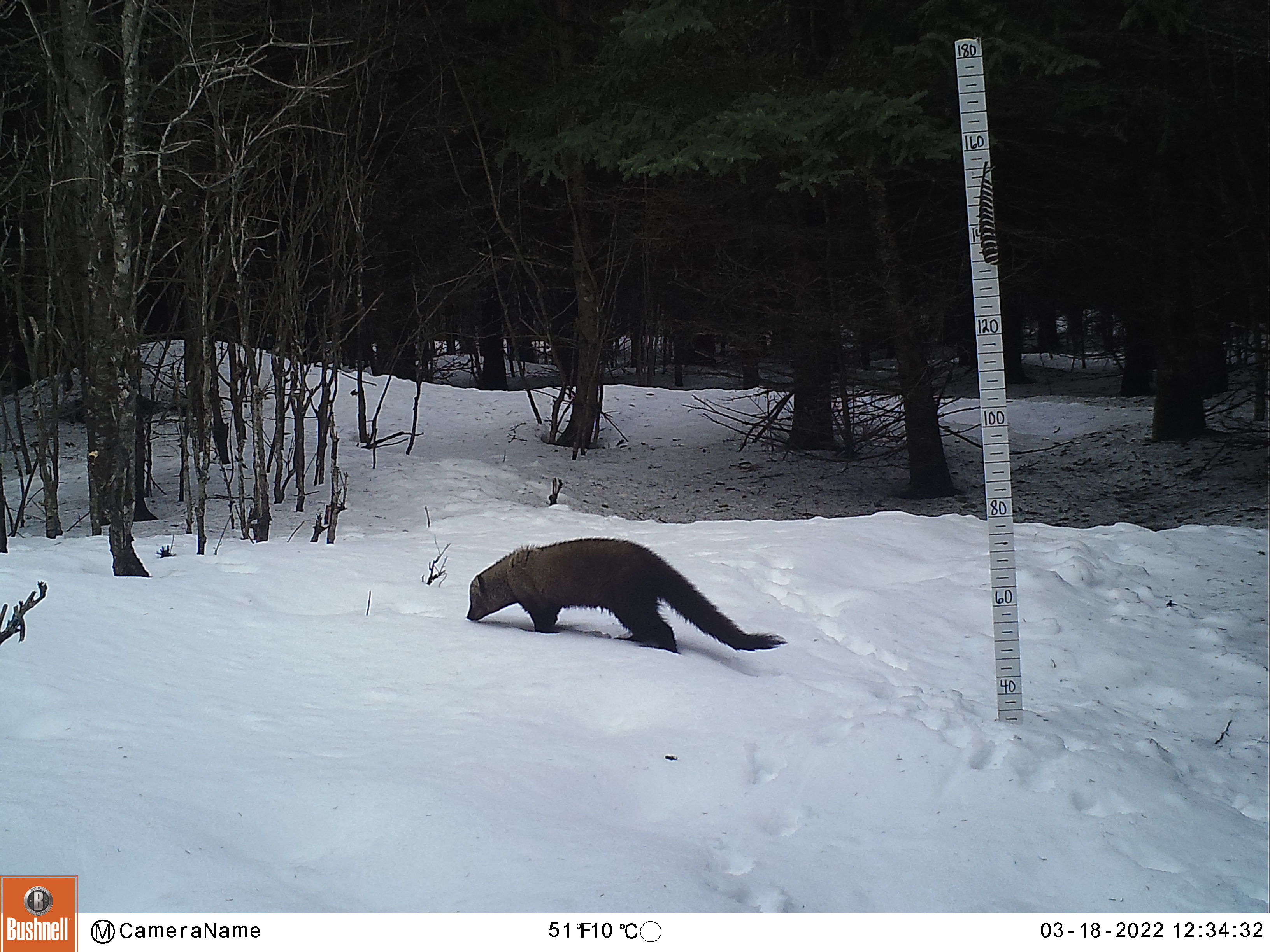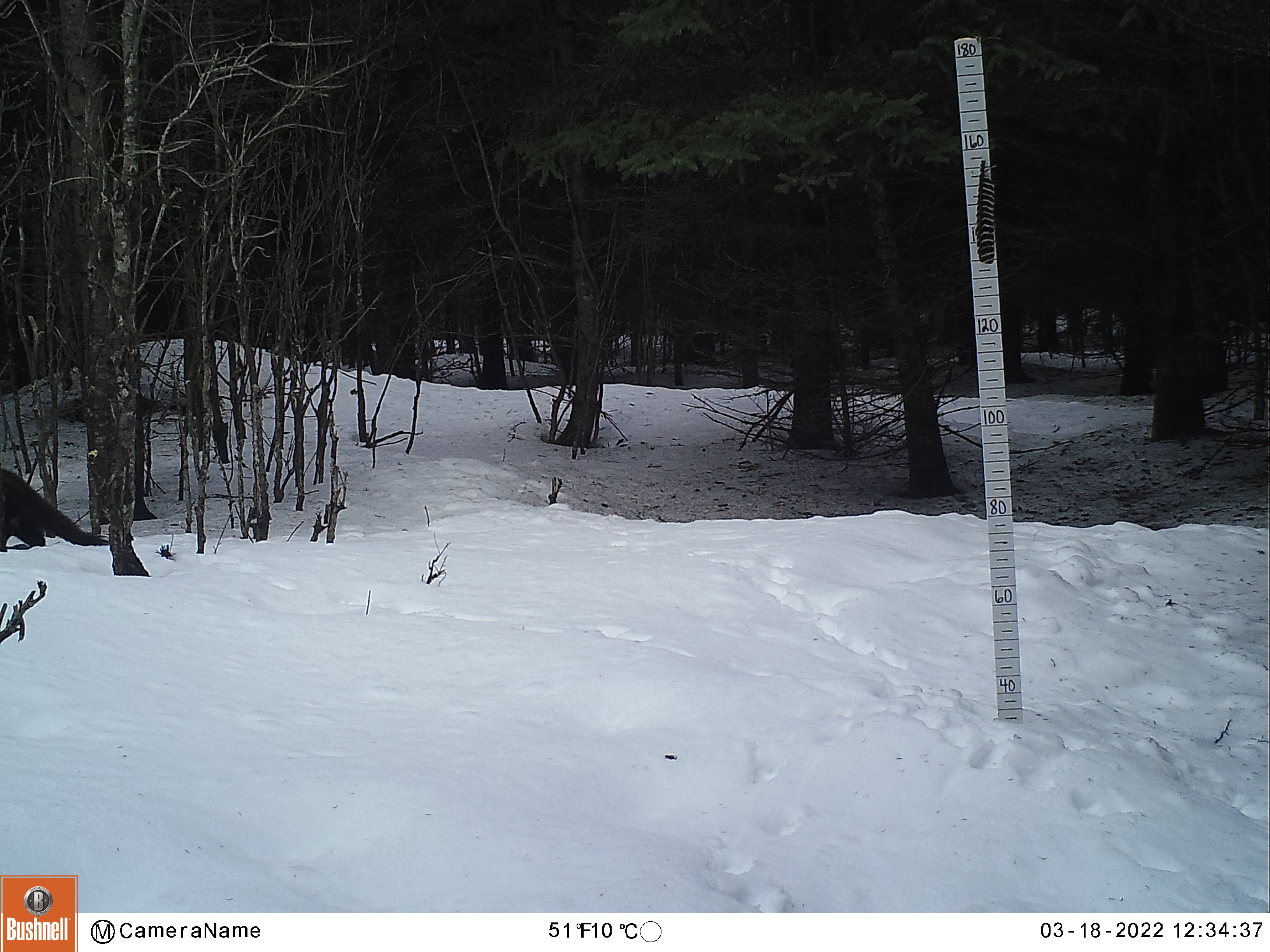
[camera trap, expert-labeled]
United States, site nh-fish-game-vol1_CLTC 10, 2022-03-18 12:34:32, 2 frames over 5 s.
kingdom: Animalia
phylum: Chordata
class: Mammalia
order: Carnivora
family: Mustelidae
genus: Pekania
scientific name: Pekania pennanti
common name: fisher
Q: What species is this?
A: Fisher (Pekania pennanti).